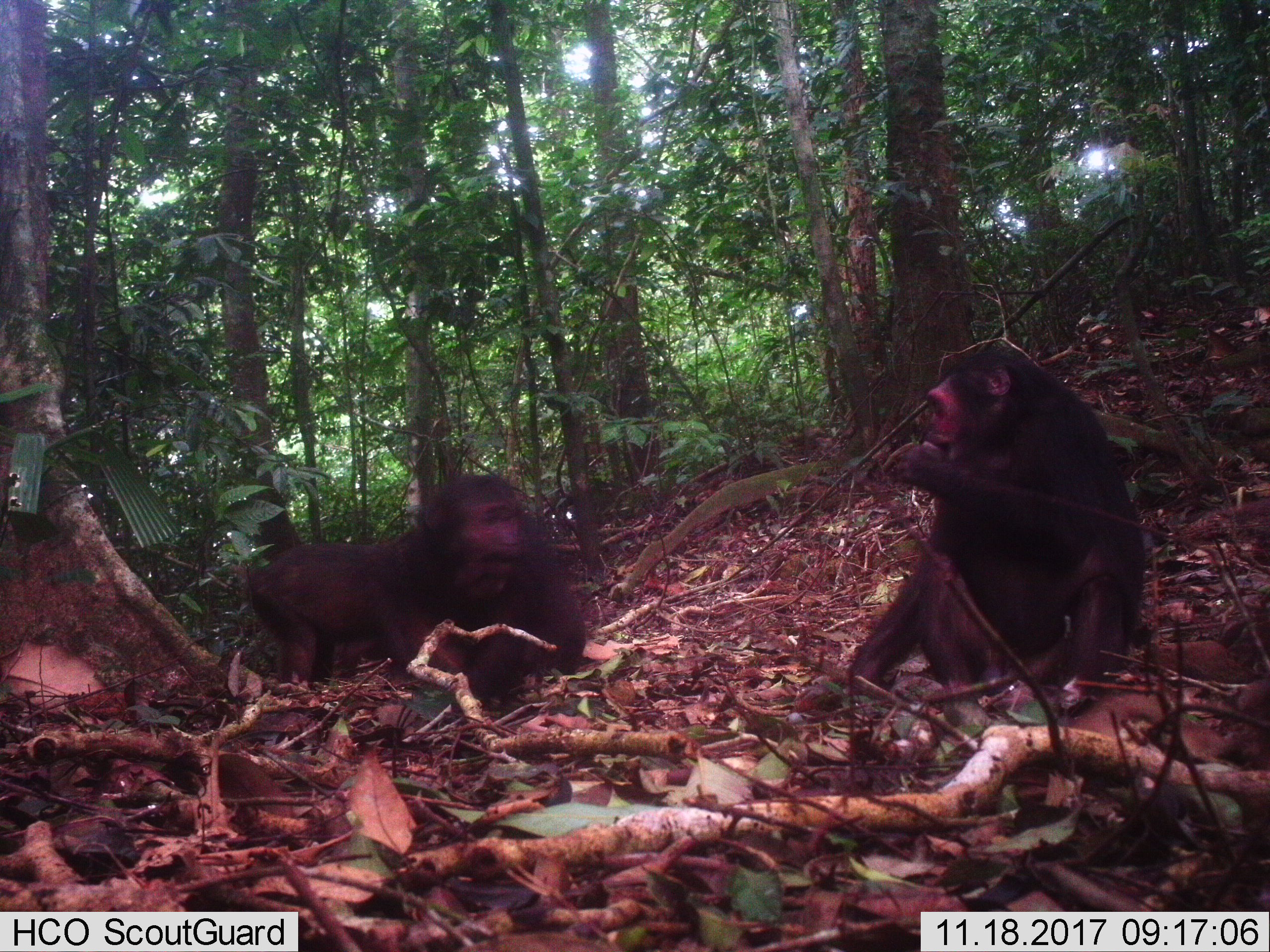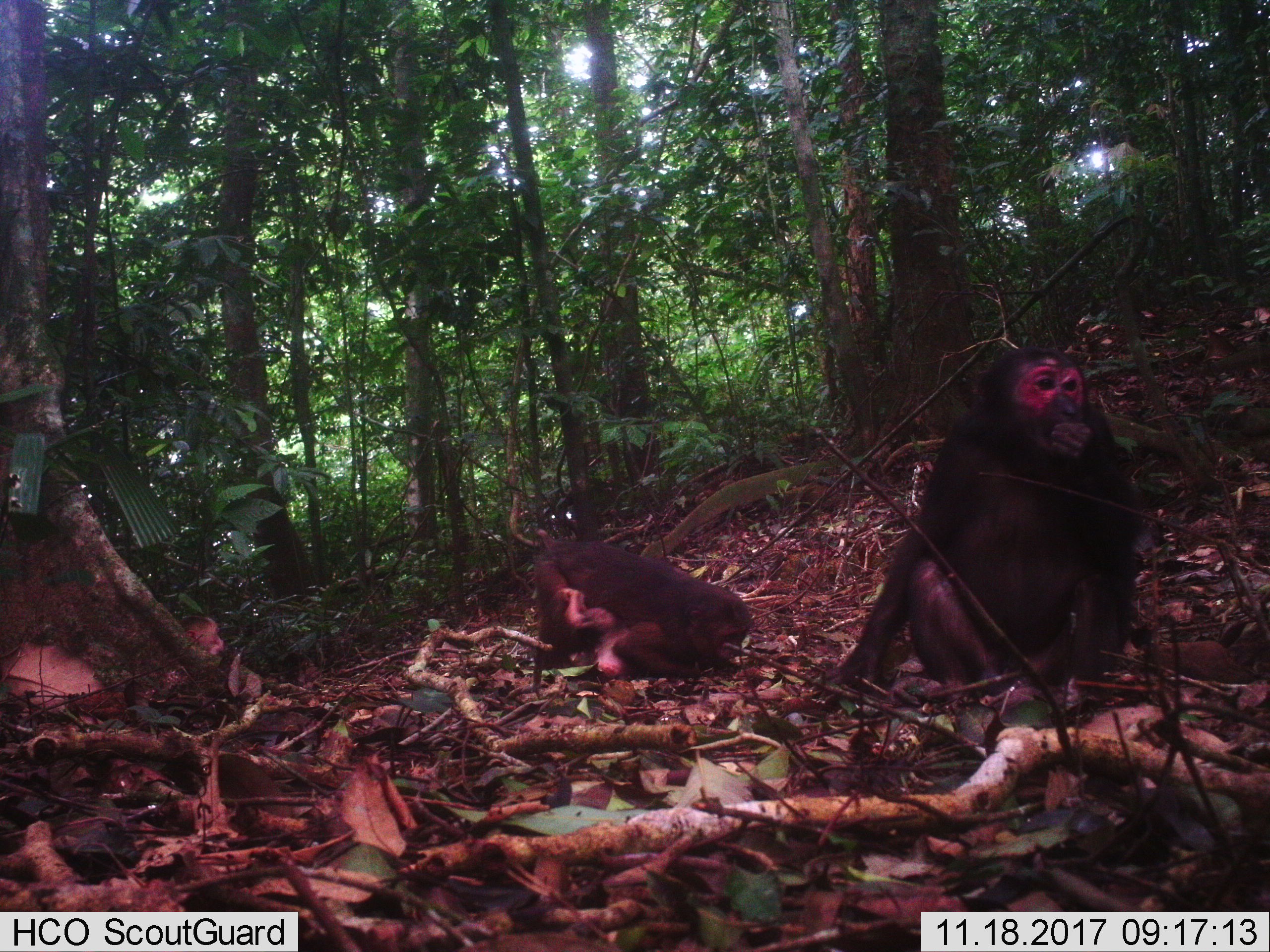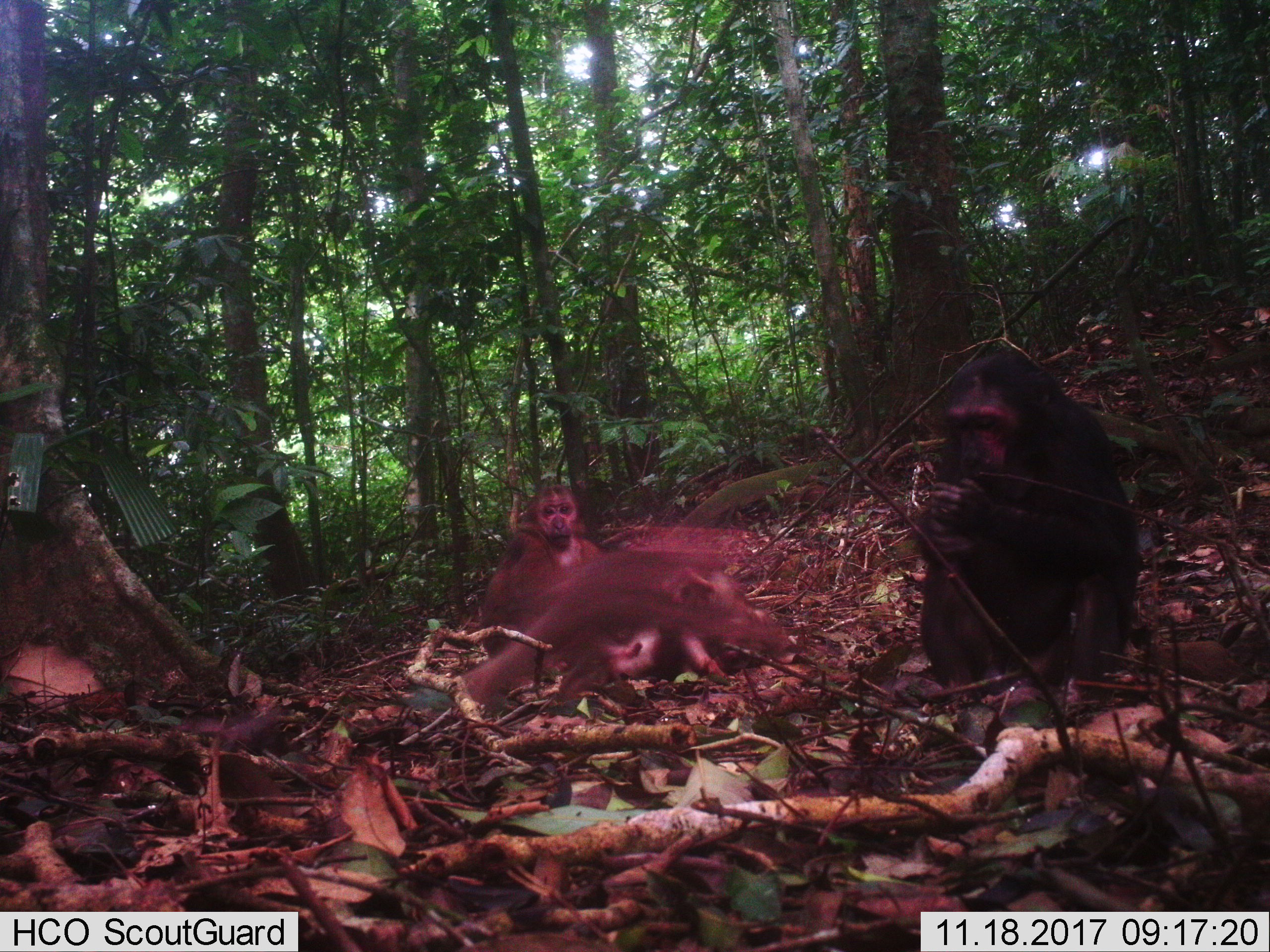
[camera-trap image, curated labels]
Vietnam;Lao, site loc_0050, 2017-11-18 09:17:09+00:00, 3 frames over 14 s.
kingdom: Animalia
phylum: Chordata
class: Mammalia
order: Primates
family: Cercopithecidae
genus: Macaca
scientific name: Macaca arctoides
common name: stump-tailed macaque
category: stump tailed macaque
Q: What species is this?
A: Stump tailed macaque (stump-tailed macaque) (Macaca arctoides).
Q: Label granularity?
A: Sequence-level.